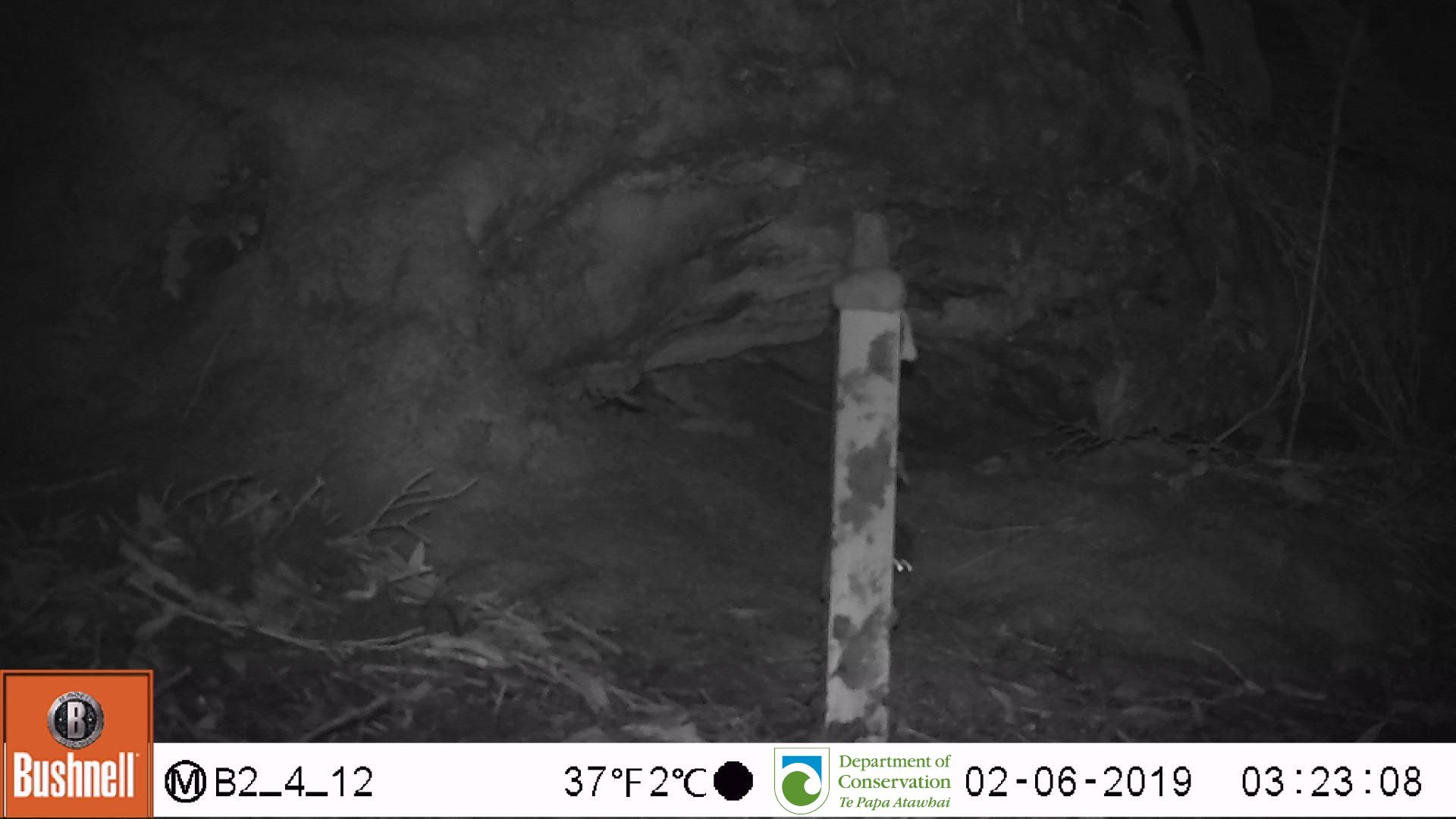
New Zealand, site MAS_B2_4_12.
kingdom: Animalia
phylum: Chordata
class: Mammalia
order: Rodentia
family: Muridae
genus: Mus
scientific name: Mus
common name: mouse